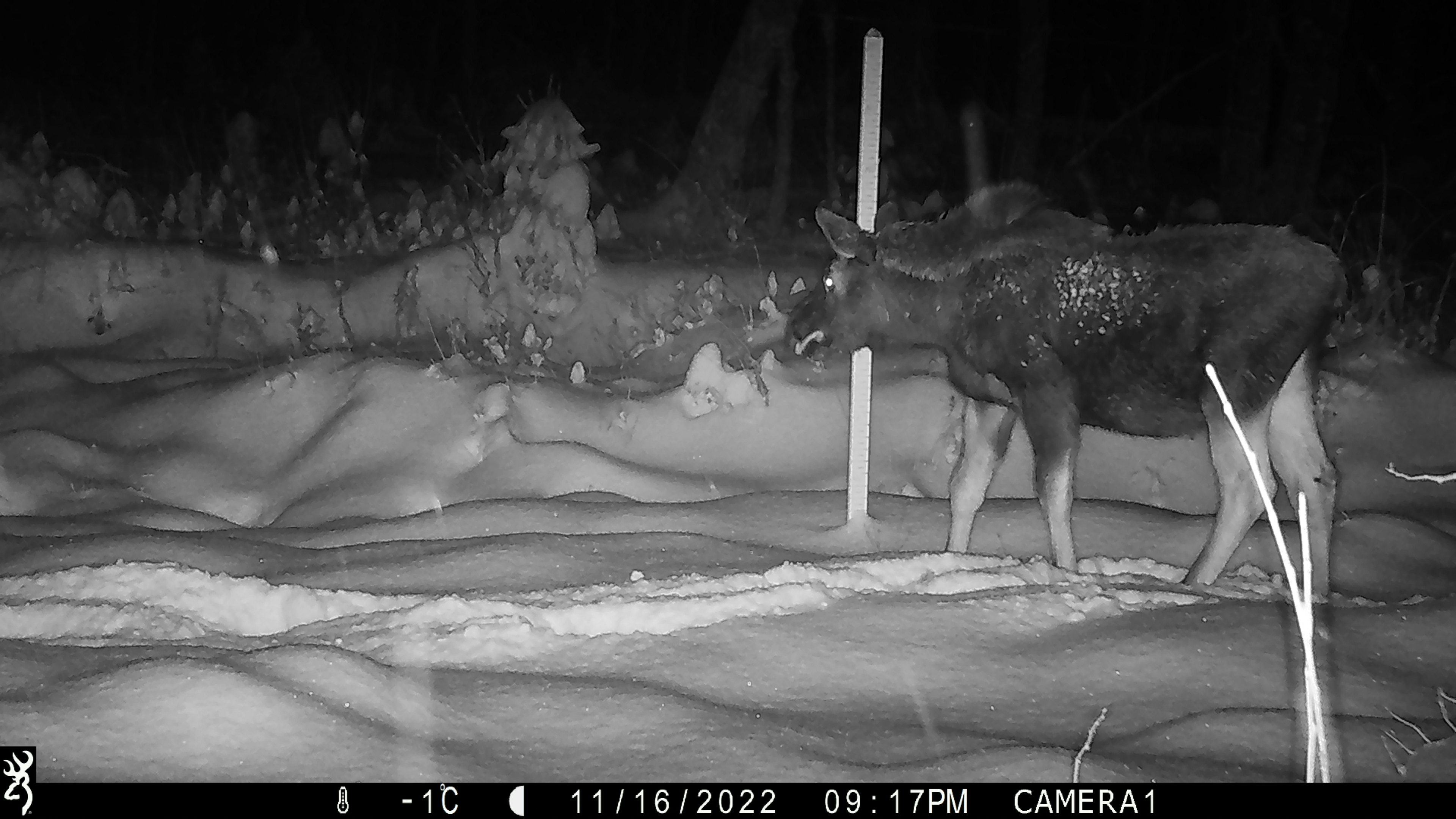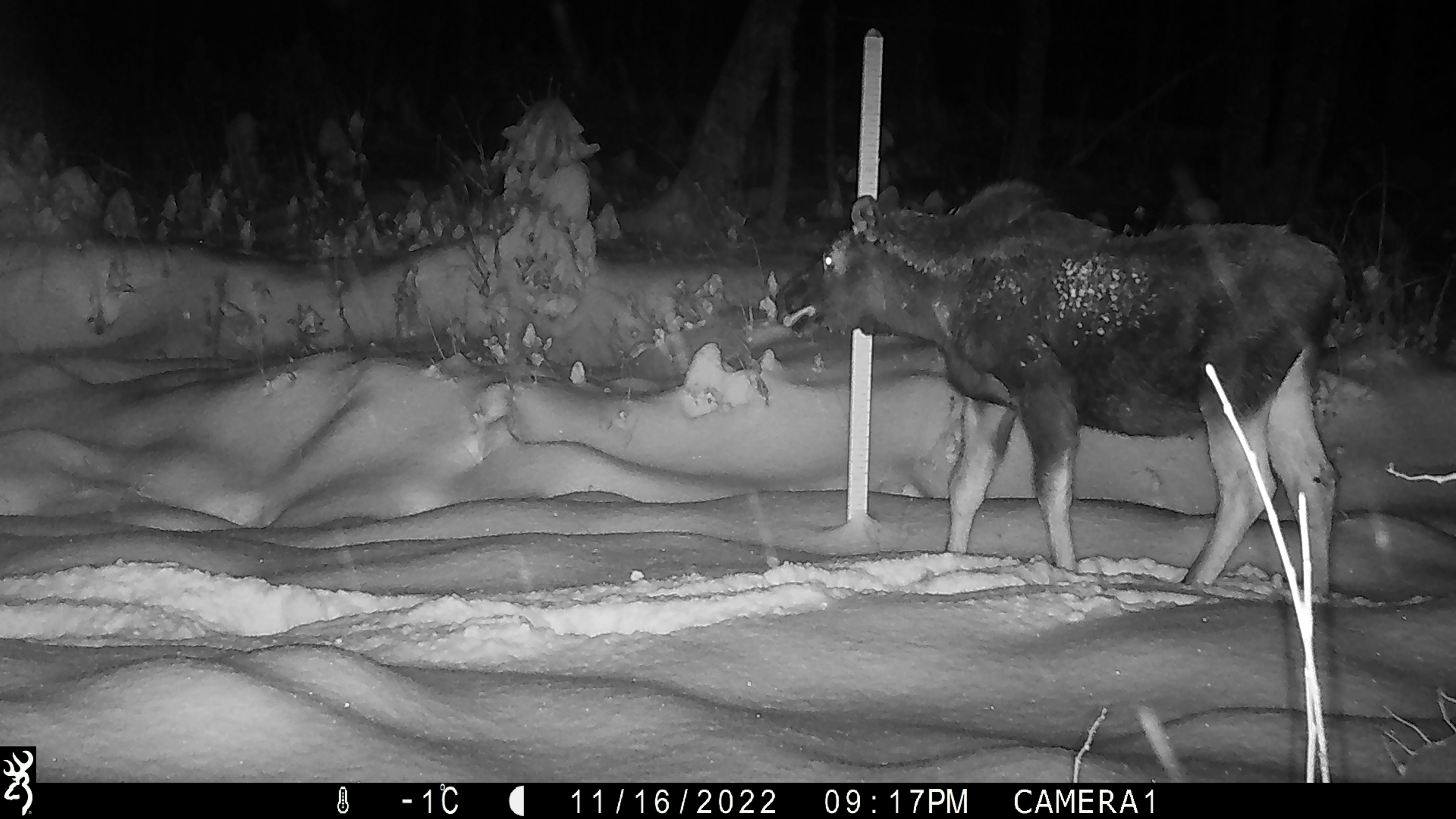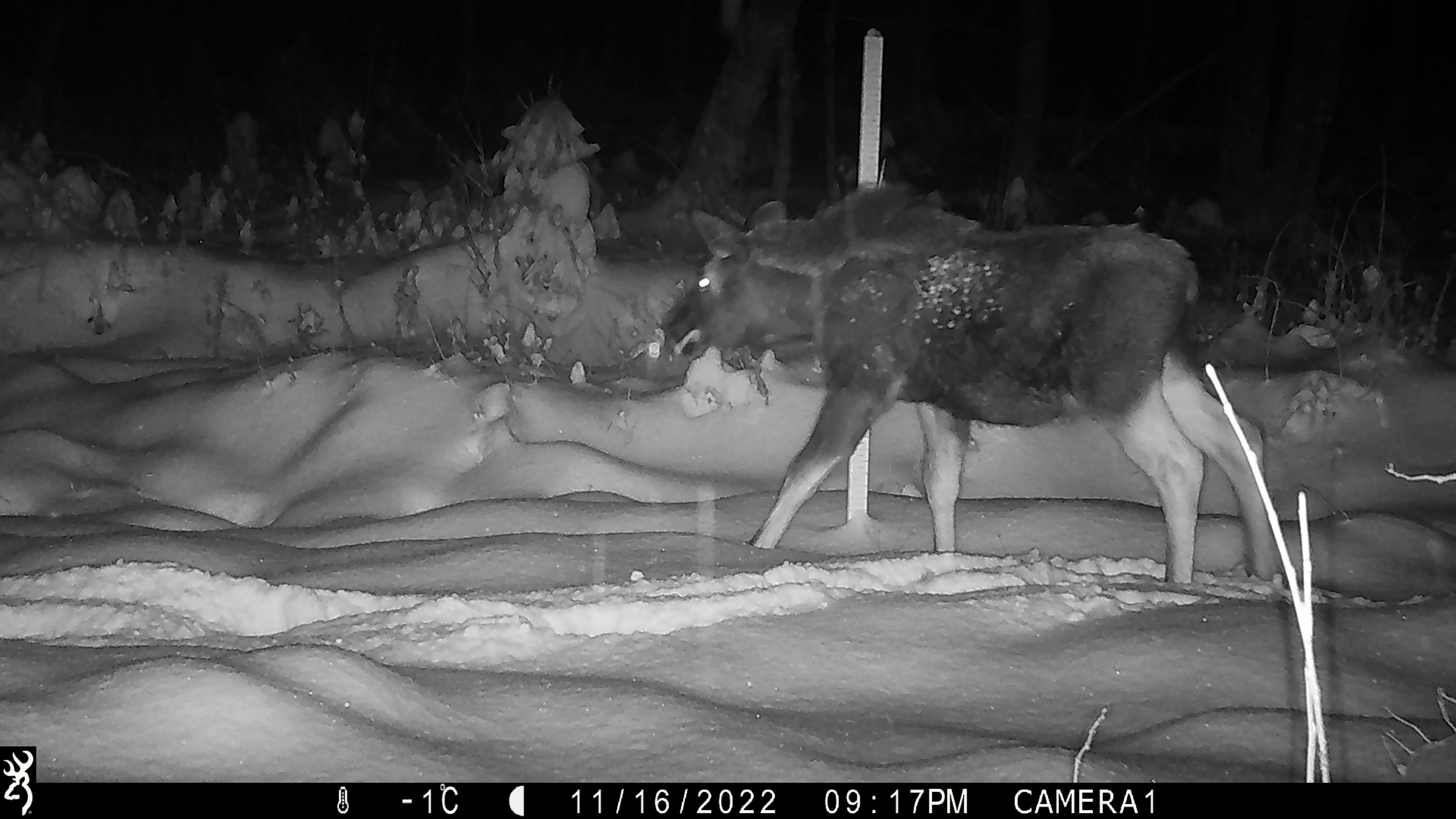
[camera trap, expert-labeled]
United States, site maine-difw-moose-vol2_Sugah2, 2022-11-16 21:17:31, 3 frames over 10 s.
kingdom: Animalia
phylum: Chordata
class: Mammalia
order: Artiodactyla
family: Cervidae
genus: Alces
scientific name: Alces alces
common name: moose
Moose (Alces alces).